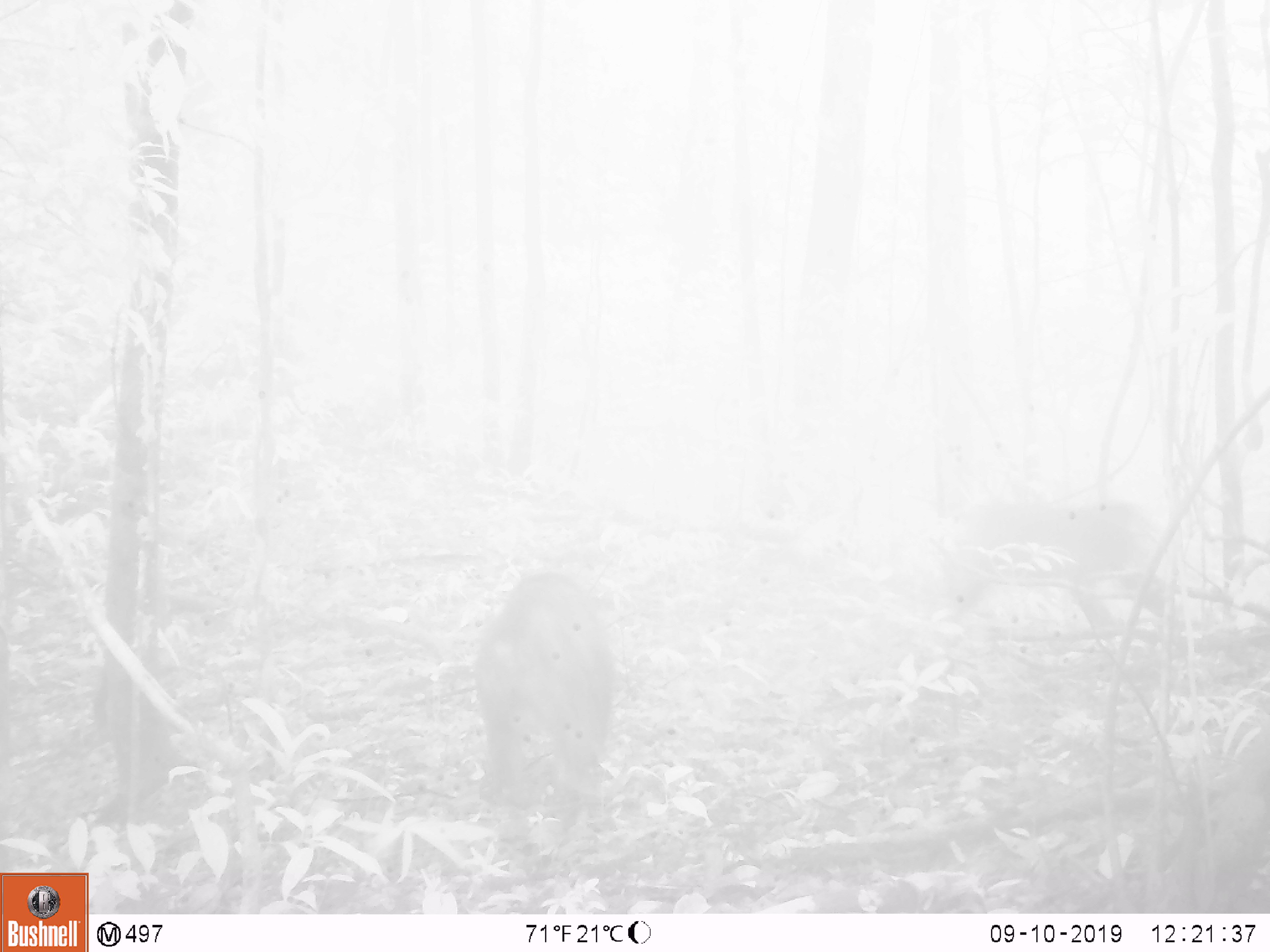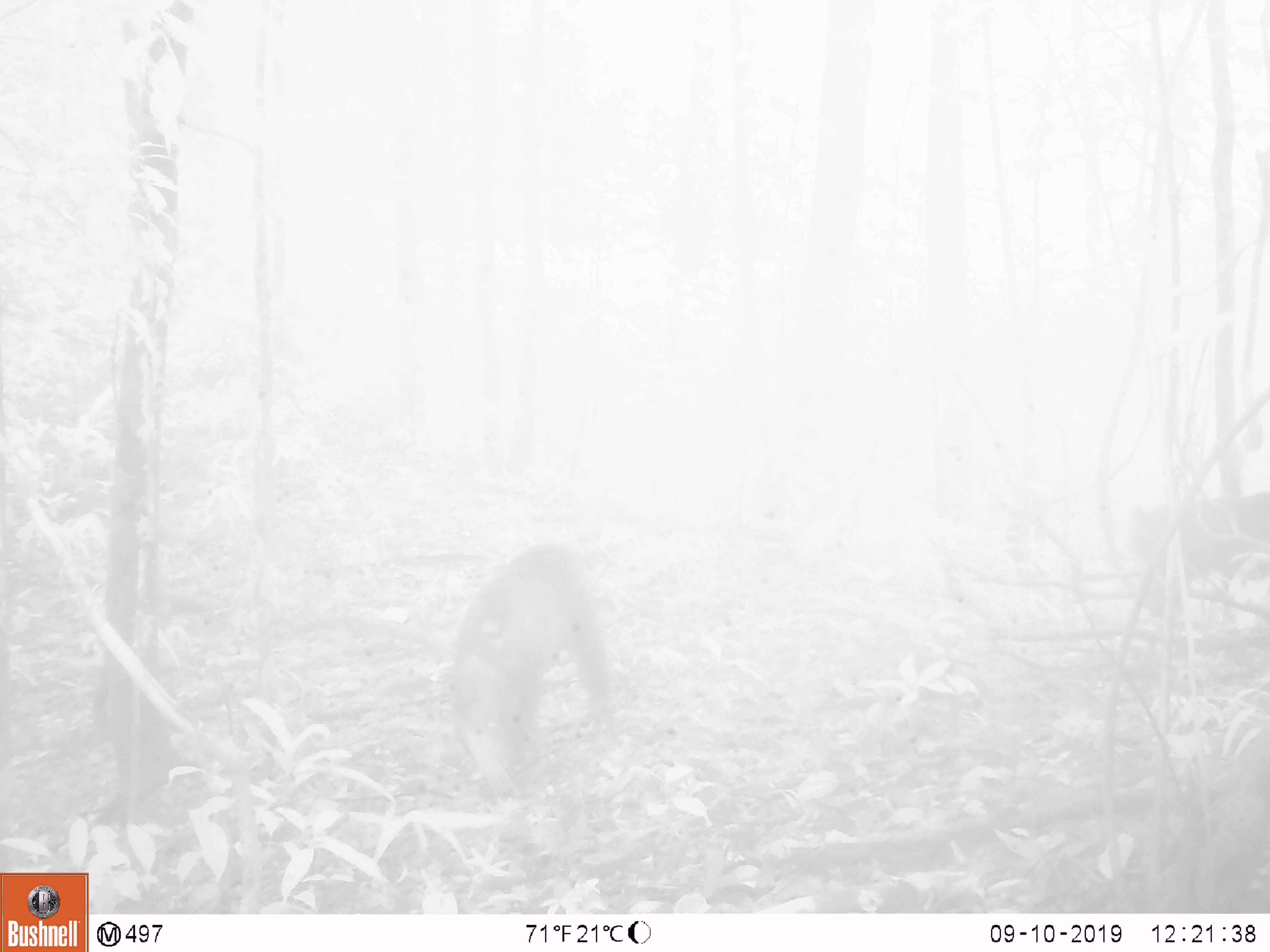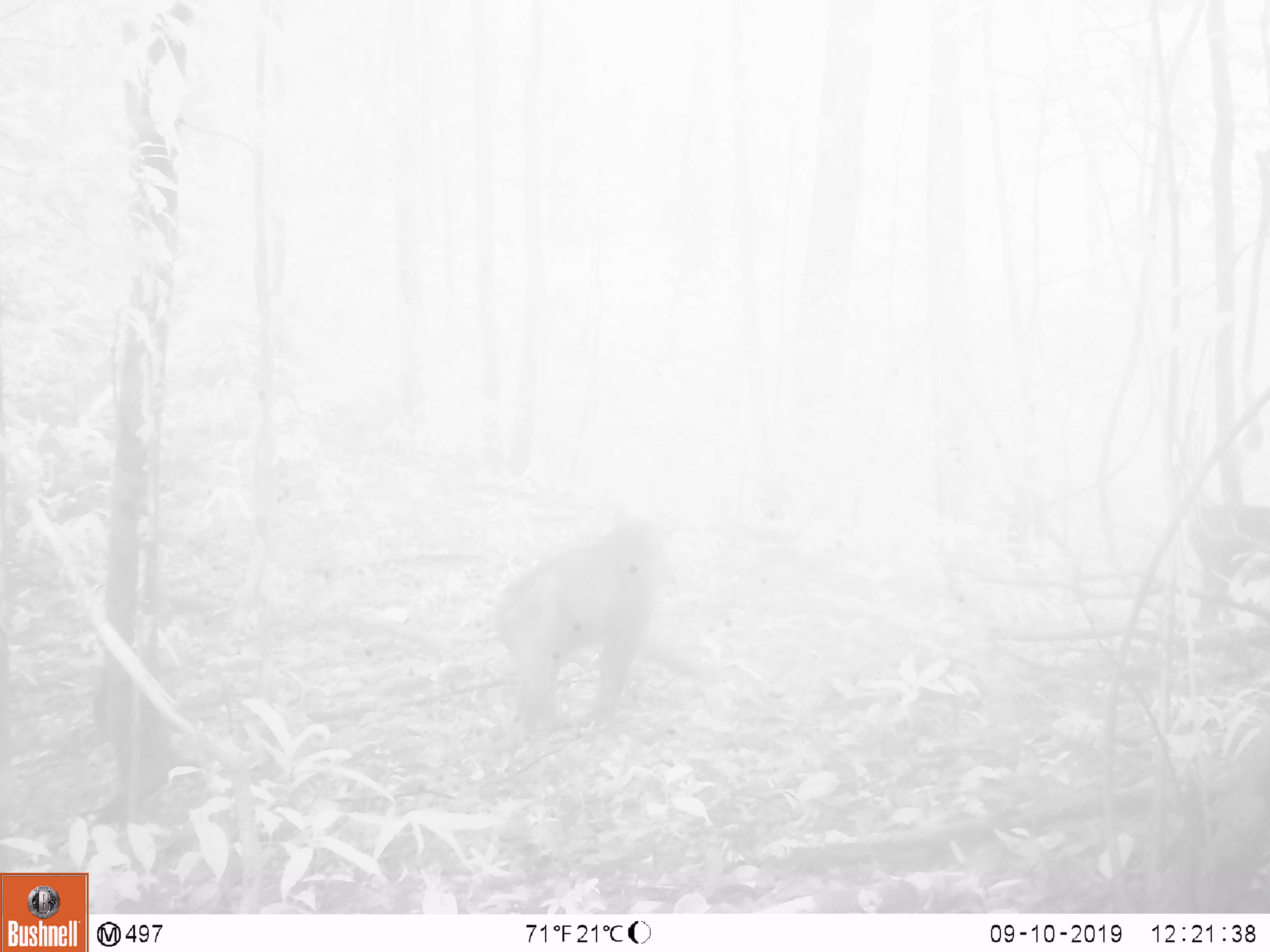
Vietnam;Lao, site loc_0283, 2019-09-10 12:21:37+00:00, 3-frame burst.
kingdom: Animalia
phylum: Chordata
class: Mammalia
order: Primates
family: Cercopithecidae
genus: Macaca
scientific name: Macaca arctoides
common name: stump-tailed macaque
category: stump tailed macaque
Stump tailed macaque (stump-tailed macaque) (Macaca arctoides). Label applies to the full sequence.